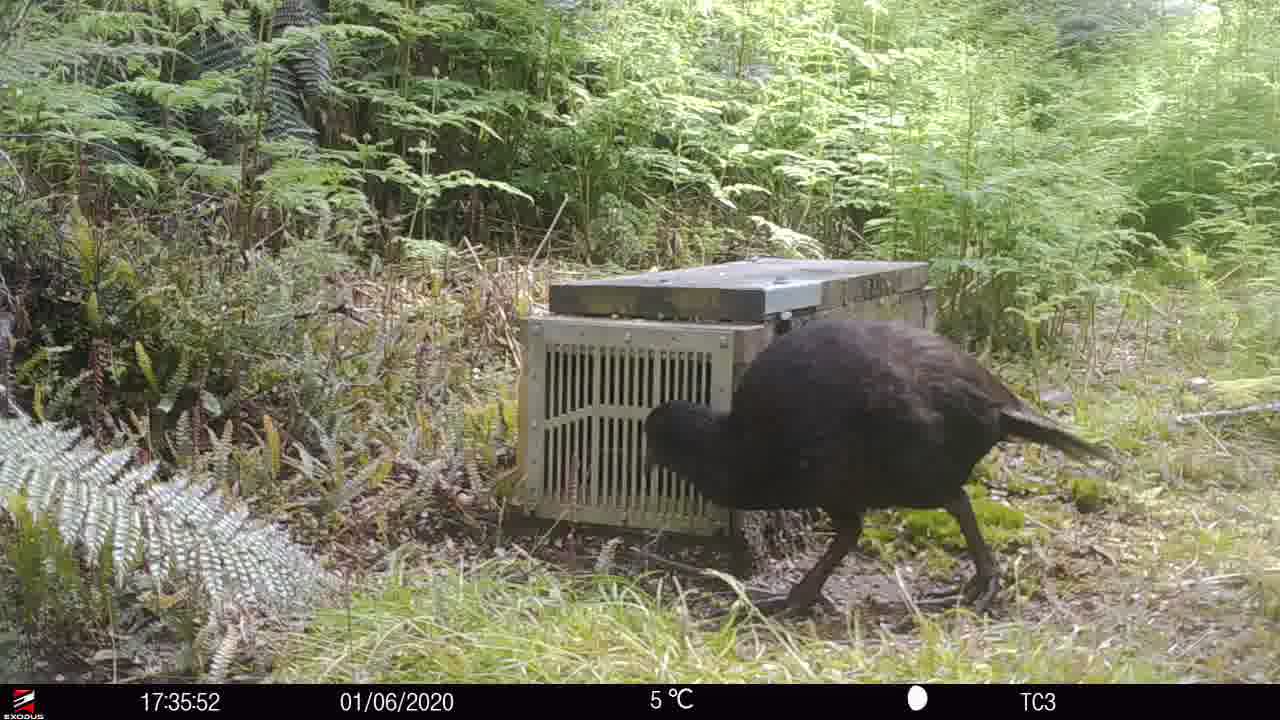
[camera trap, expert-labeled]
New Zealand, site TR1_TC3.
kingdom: Animalia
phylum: Chordata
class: Aves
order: Gruiformes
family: Rallidae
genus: Gallirallus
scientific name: Gallirallus australis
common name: weka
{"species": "weka (Gallirallus australis)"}